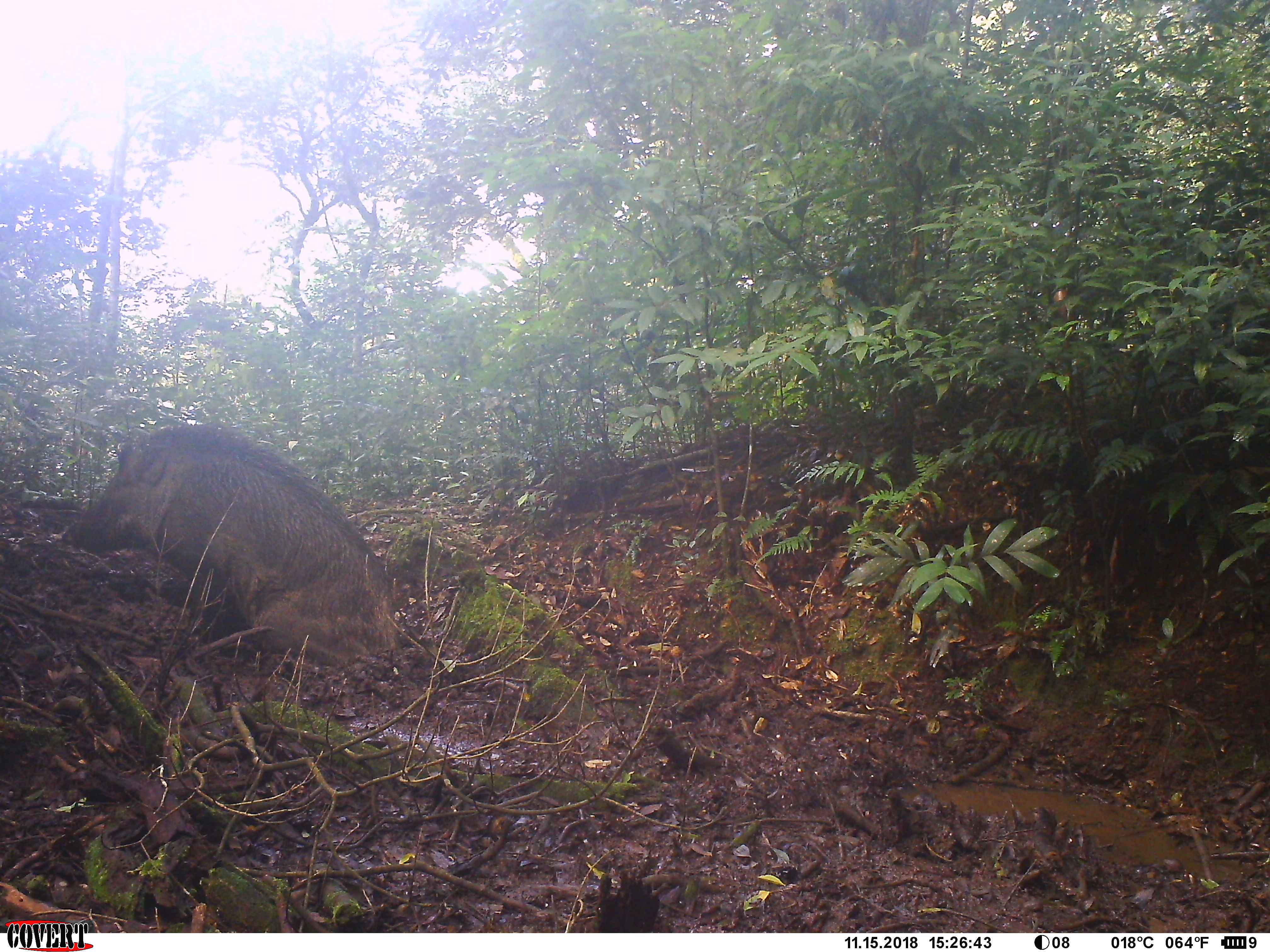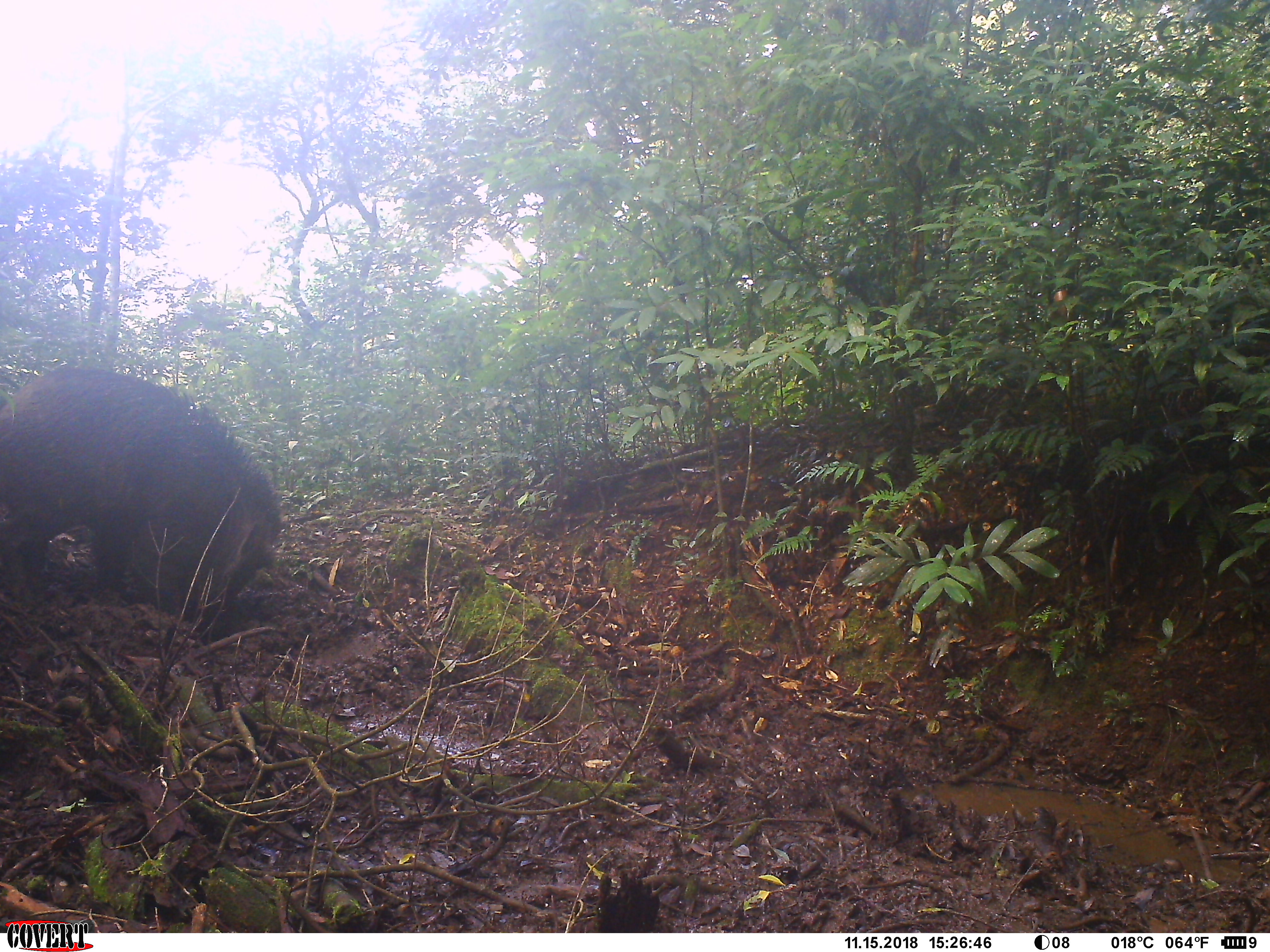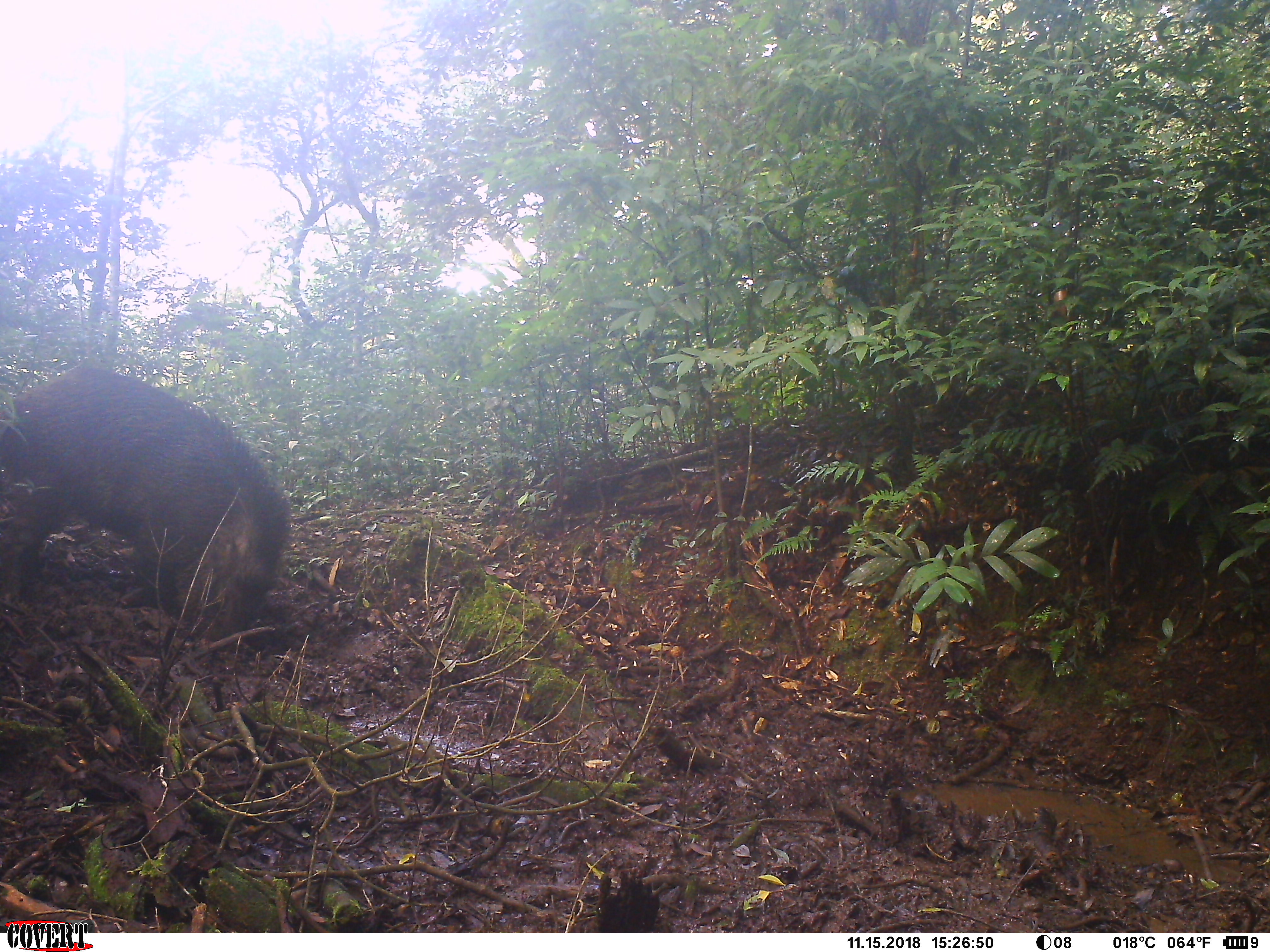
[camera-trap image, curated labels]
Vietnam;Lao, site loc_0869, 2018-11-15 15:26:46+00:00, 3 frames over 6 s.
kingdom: Animalia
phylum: Chordata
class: Mammalia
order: Artiodactyla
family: Suidae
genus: Sus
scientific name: Sus scrofa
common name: eurasian wild pig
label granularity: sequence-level